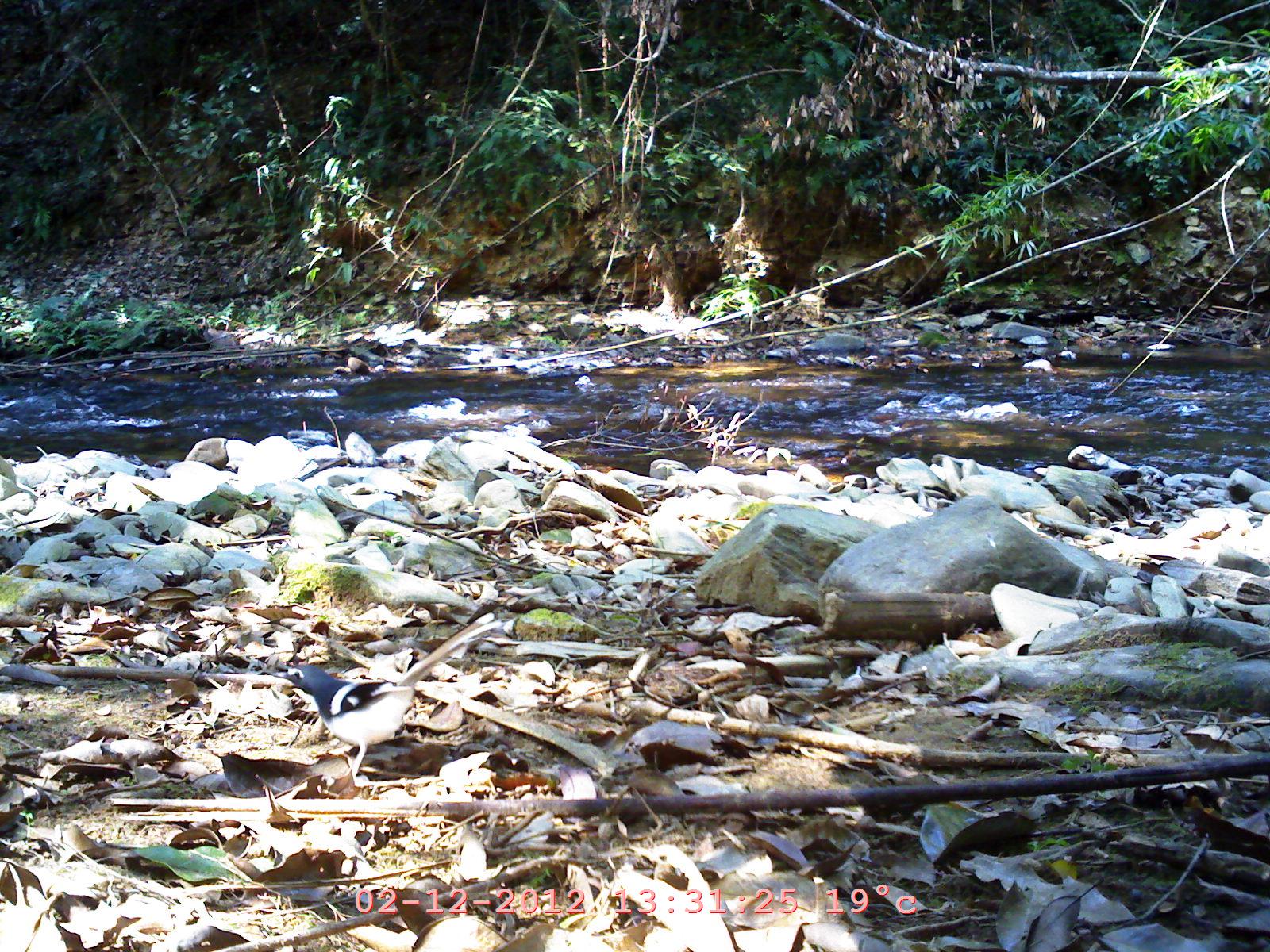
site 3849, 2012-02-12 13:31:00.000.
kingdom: Animalia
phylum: Chordata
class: Aves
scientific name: Aves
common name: bird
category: unknown bird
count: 1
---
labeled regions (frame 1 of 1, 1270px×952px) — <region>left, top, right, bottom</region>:
unknown bird: <region>272, 611, 501, 778</region>